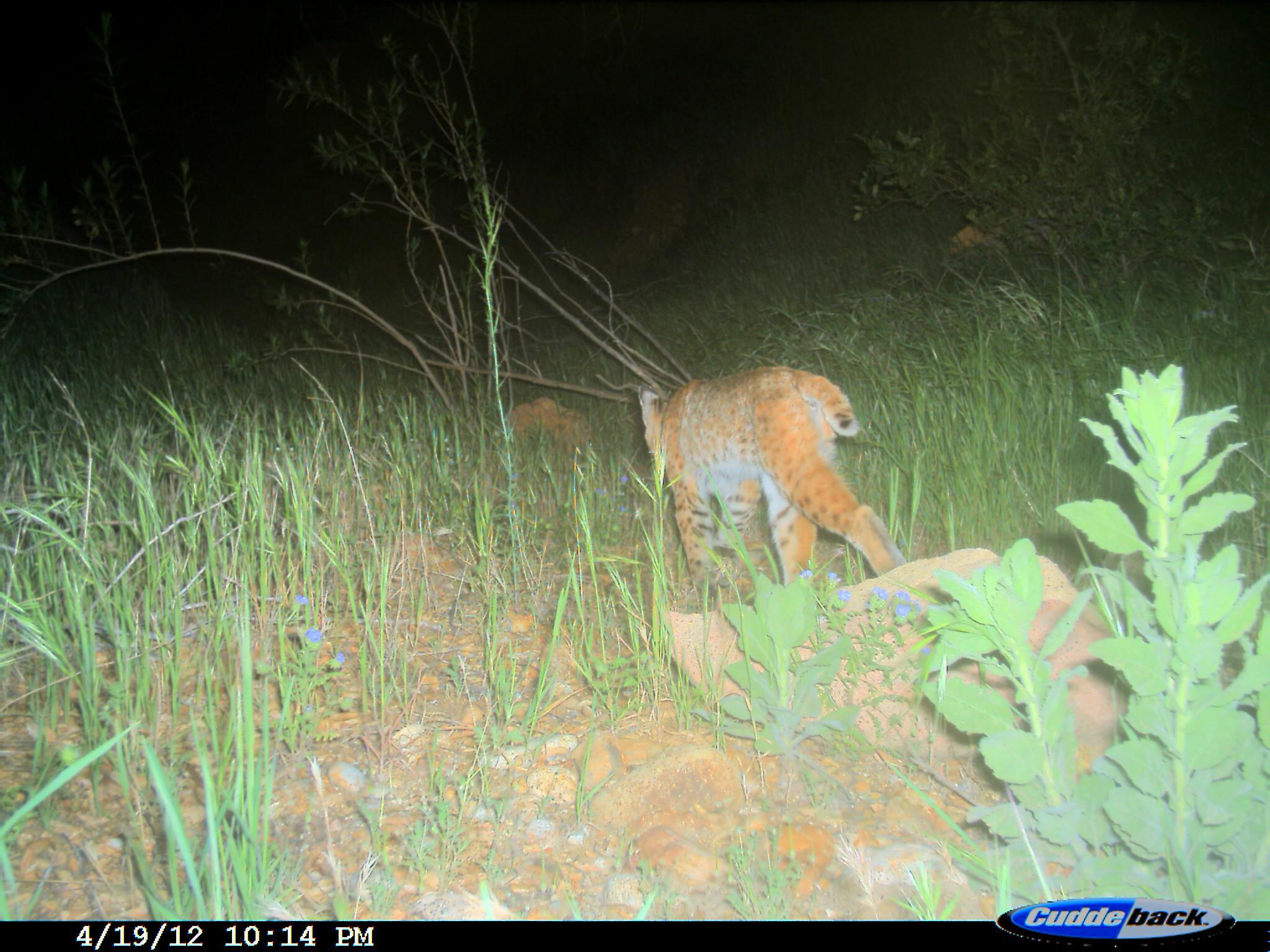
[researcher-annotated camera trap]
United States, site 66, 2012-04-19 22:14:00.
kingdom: Animalia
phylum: Chordata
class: Mammalia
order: Carnivora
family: Felidae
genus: Lynx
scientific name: Lynx rufus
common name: bobcat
Bobcat (Lynx rufus).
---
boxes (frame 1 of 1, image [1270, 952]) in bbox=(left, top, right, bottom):
bobcat: bbox=(638, 364, 914, 599)